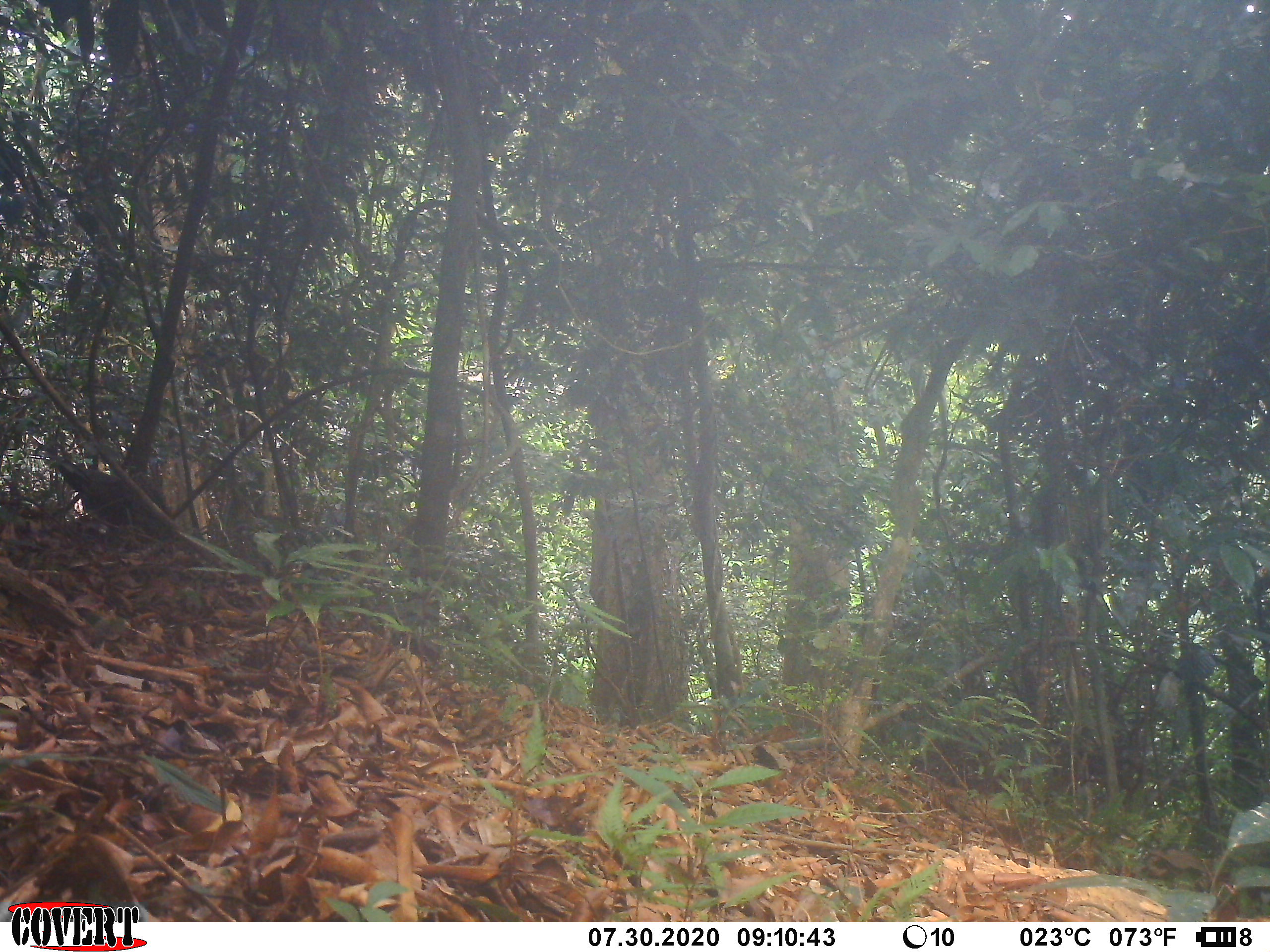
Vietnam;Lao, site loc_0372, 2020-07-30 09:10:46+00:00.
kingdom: Animalia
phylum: Chordata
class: Aves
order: Galliformes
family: Phasianidae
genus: Polyplectron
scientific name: Polyplectron bicalcaratum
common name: gray peacock-pheasant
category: grey peacock pheasant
Grey peacock pheasant (gray peacock-pheasant) (Polyplectron bicalcaratum). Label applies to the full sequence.